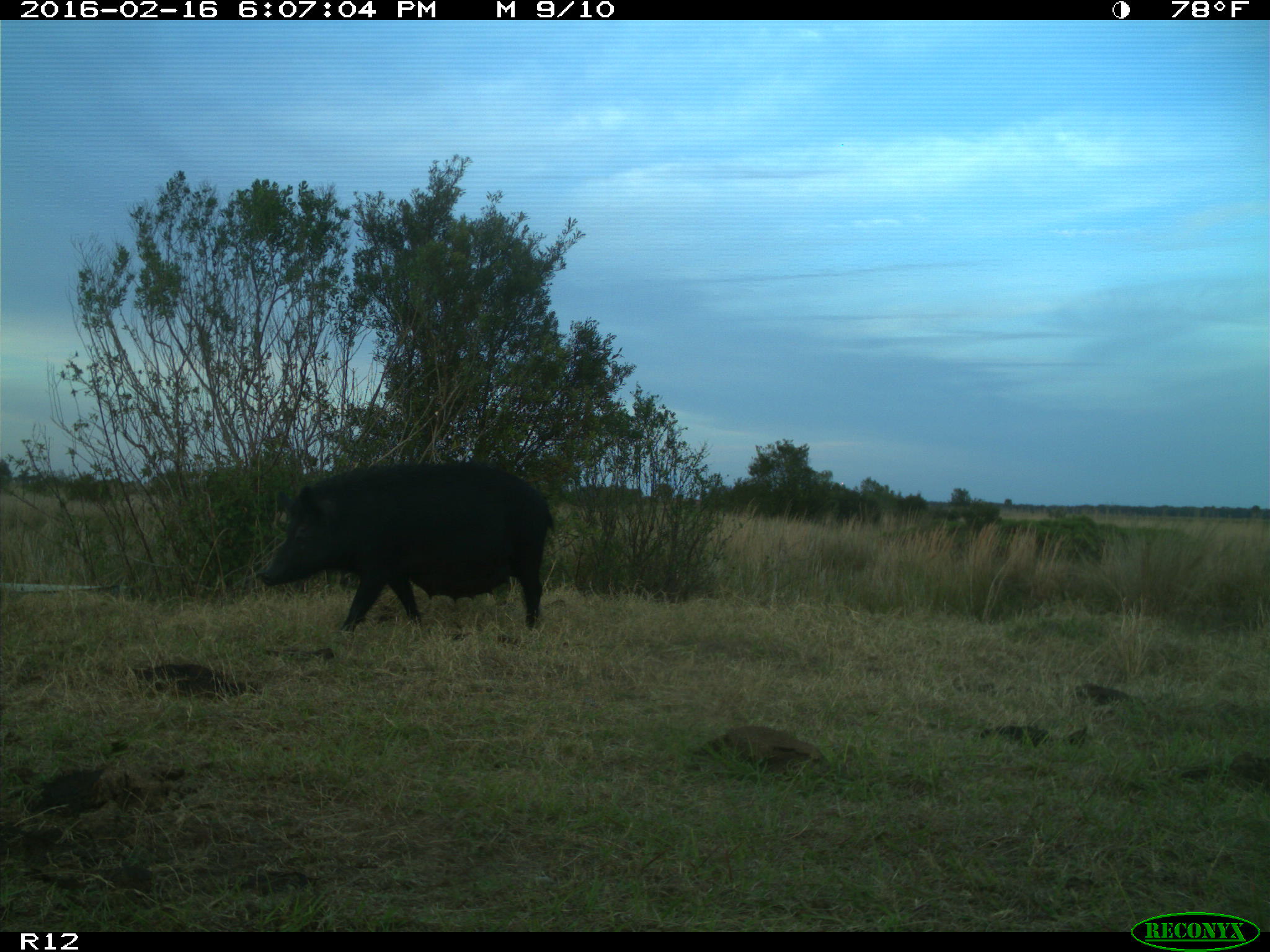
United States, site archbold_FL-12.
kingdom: Animalia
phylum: Chordata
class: Mammalia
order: Artiodactyla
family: Suidae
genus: Sus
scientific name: Sus scrofa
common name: wild boar